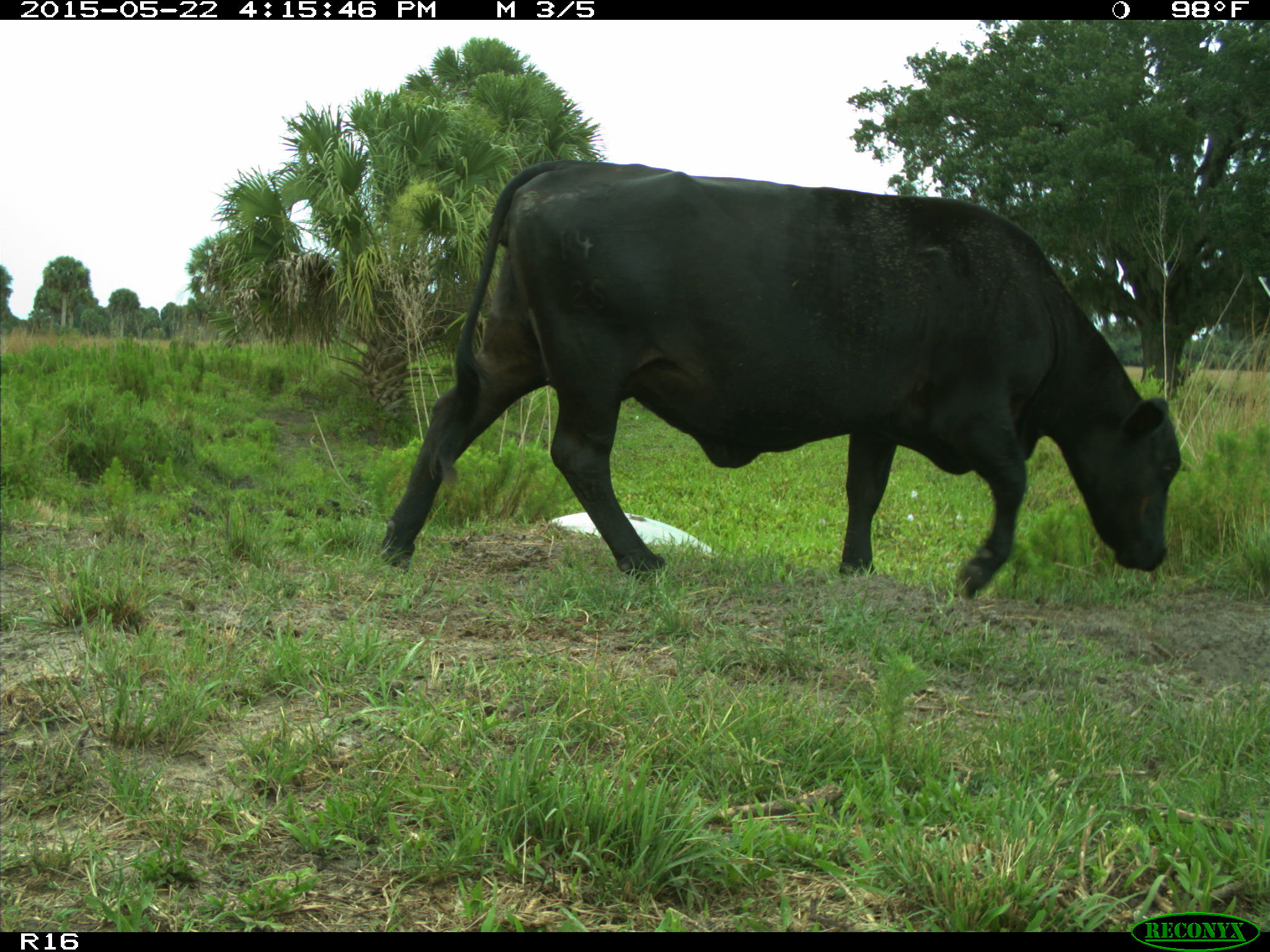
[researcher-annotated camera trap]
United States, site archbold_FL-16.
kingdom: Animalia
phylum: Chordata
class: Mammalia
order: Artiodactyla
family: Bovidae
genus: Bos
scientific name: Bos taurus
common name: domestic cow